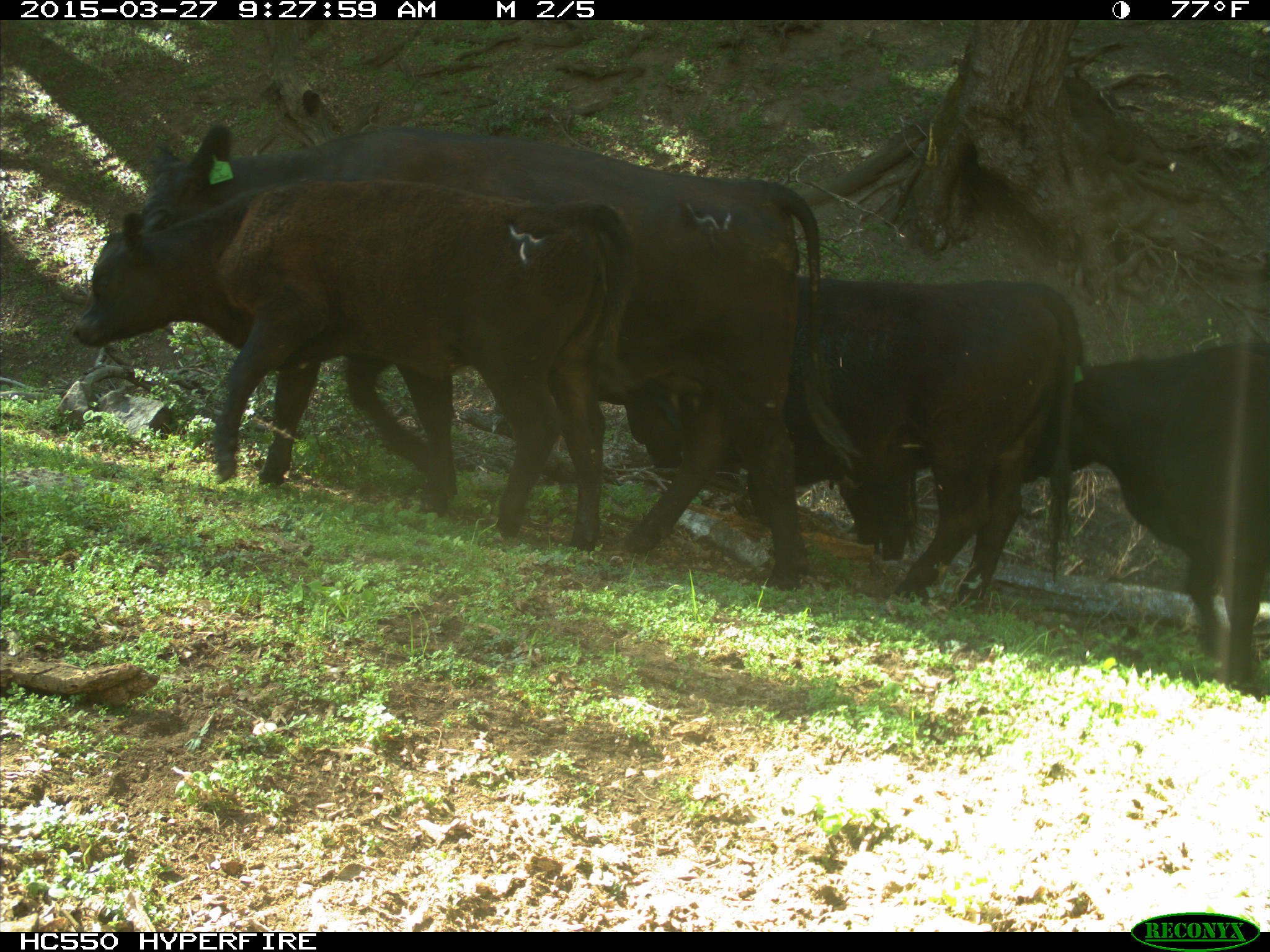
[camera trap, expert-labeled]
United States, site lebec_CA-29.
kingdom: Animalia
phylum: Chordata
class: Mammalia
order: Artiodactyla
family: Bovidae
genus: Bos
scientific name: Bos taurus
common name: domestic cow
Bos taurus (domestic cow).